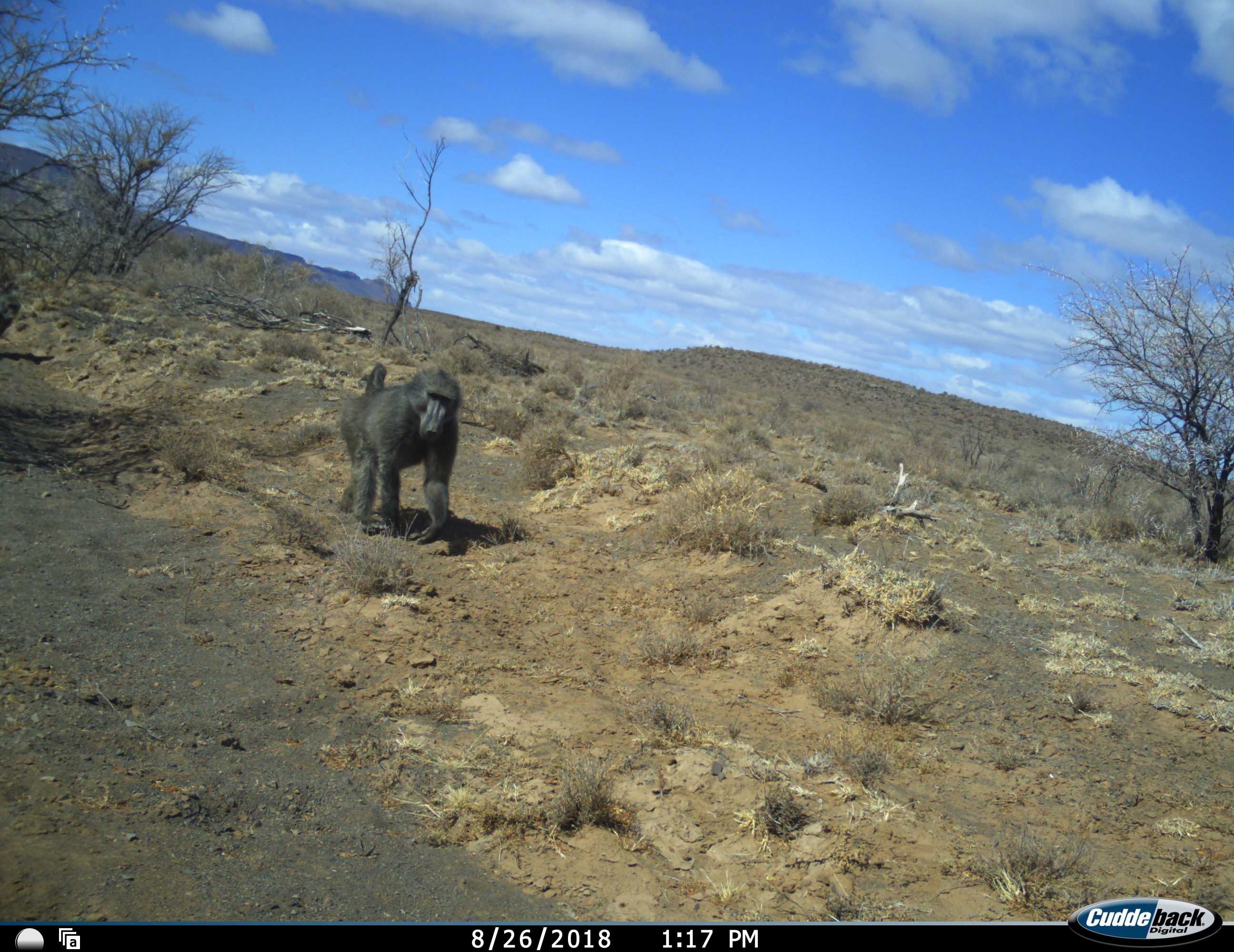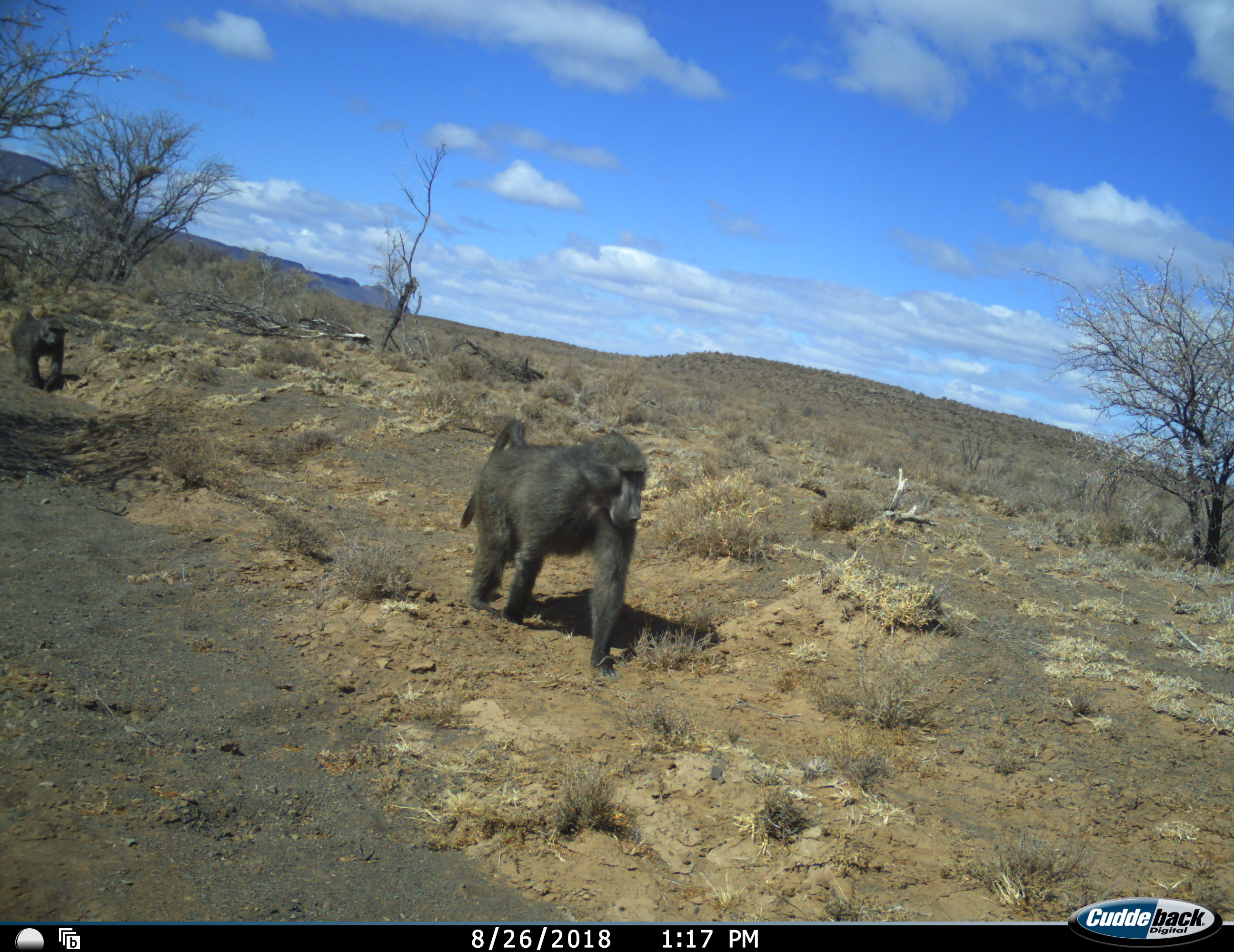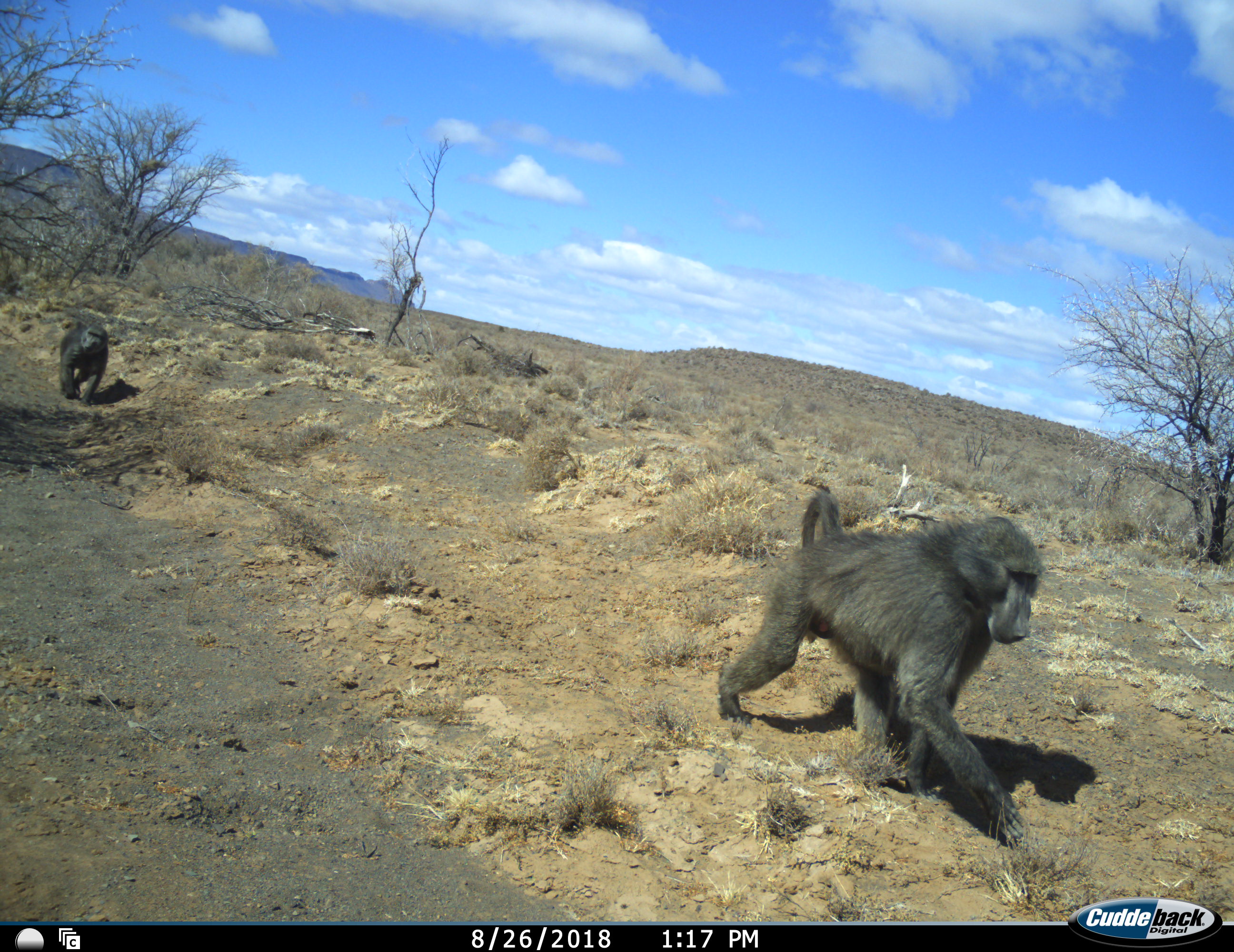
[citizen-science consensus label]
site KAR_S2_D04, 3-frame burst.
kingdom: Animalia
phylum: Chordata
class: Mammalia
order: Primates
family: Cercopithecidae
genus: Papio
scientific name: Papio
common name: baboon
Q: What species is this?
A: Baboon (Papio).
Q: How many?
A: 2.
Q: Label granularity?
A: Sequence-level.